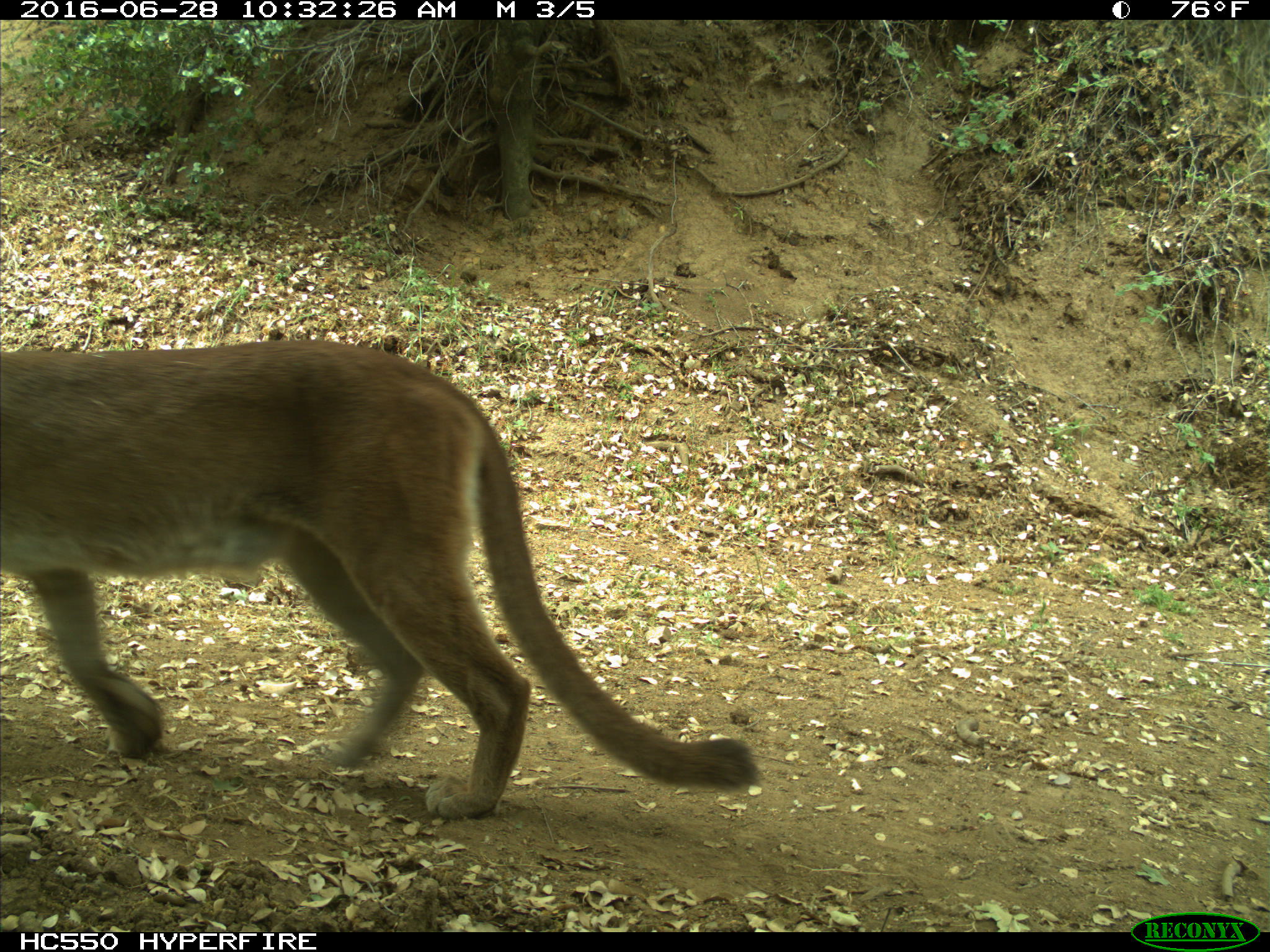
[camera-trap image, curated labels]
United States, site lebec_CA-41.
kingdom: Animalia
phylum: Chordata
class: Mammalia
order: Carnivora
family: Felidae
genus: Puma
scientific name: Puma concolor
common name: mountain lion